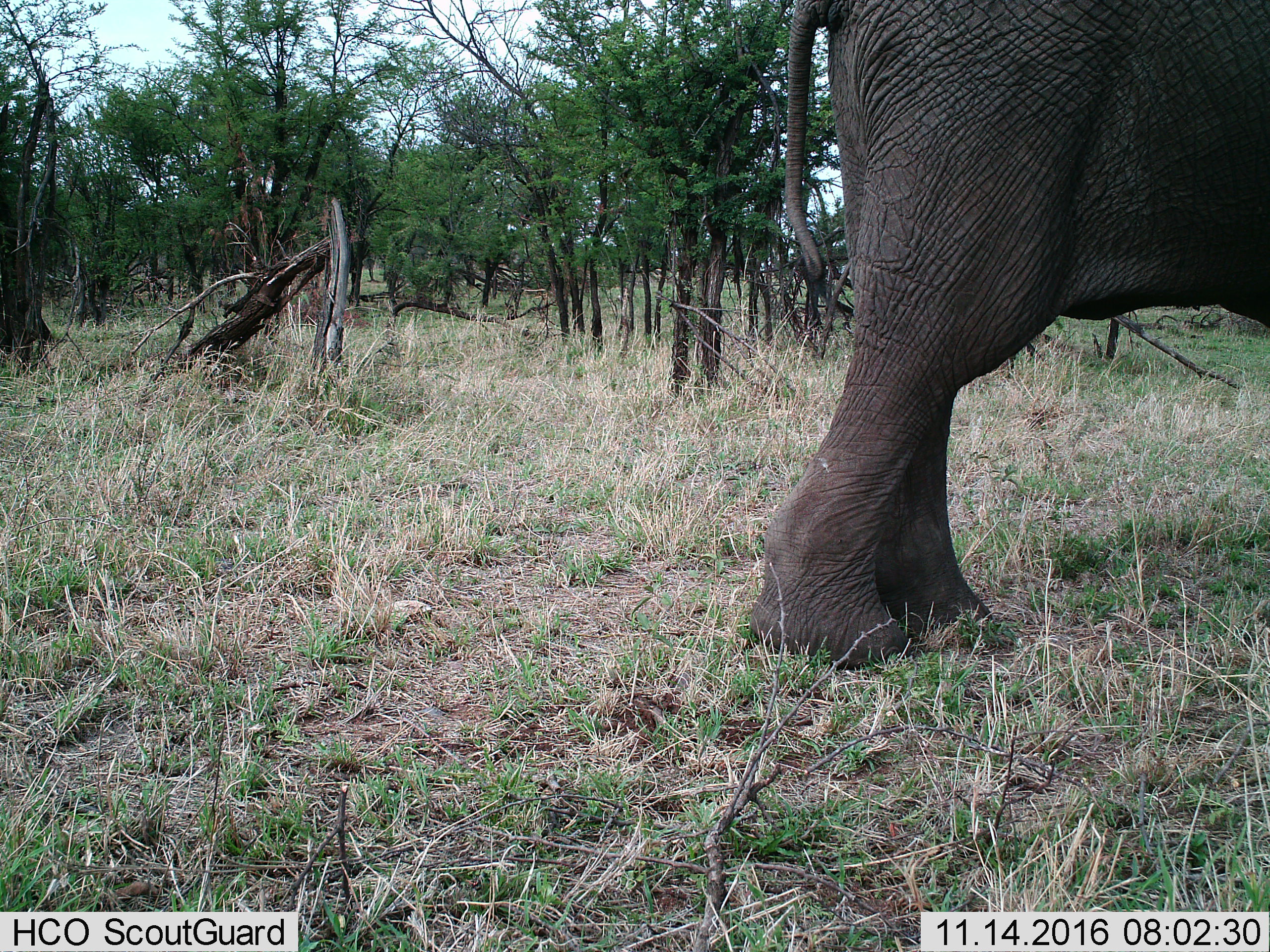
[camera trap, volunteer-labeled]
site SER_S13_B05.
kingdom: Animalia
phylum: Chordata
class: Mammalia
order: Proboscidea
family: Elephantidae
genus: Loxodonta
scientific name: Loxodonta africana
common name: african bush elephant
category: elephant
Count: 1.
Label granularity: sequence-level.